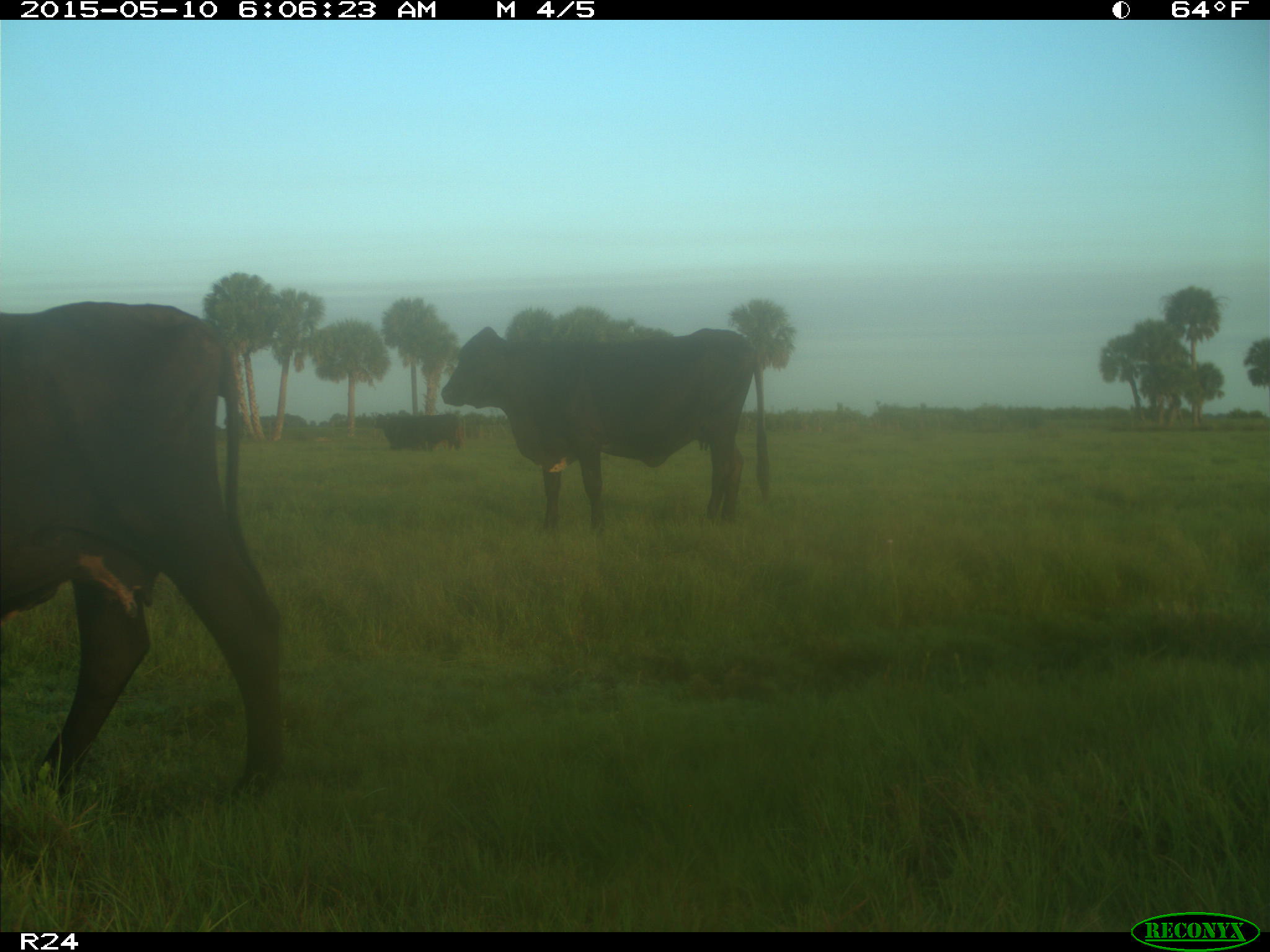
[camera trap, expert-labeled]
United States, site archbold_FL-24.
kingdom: Animalia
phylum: Chordata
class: Mammalia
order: Artiodactyla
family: Bovidae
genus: Bos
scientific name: Bos taurus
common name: domestic cow